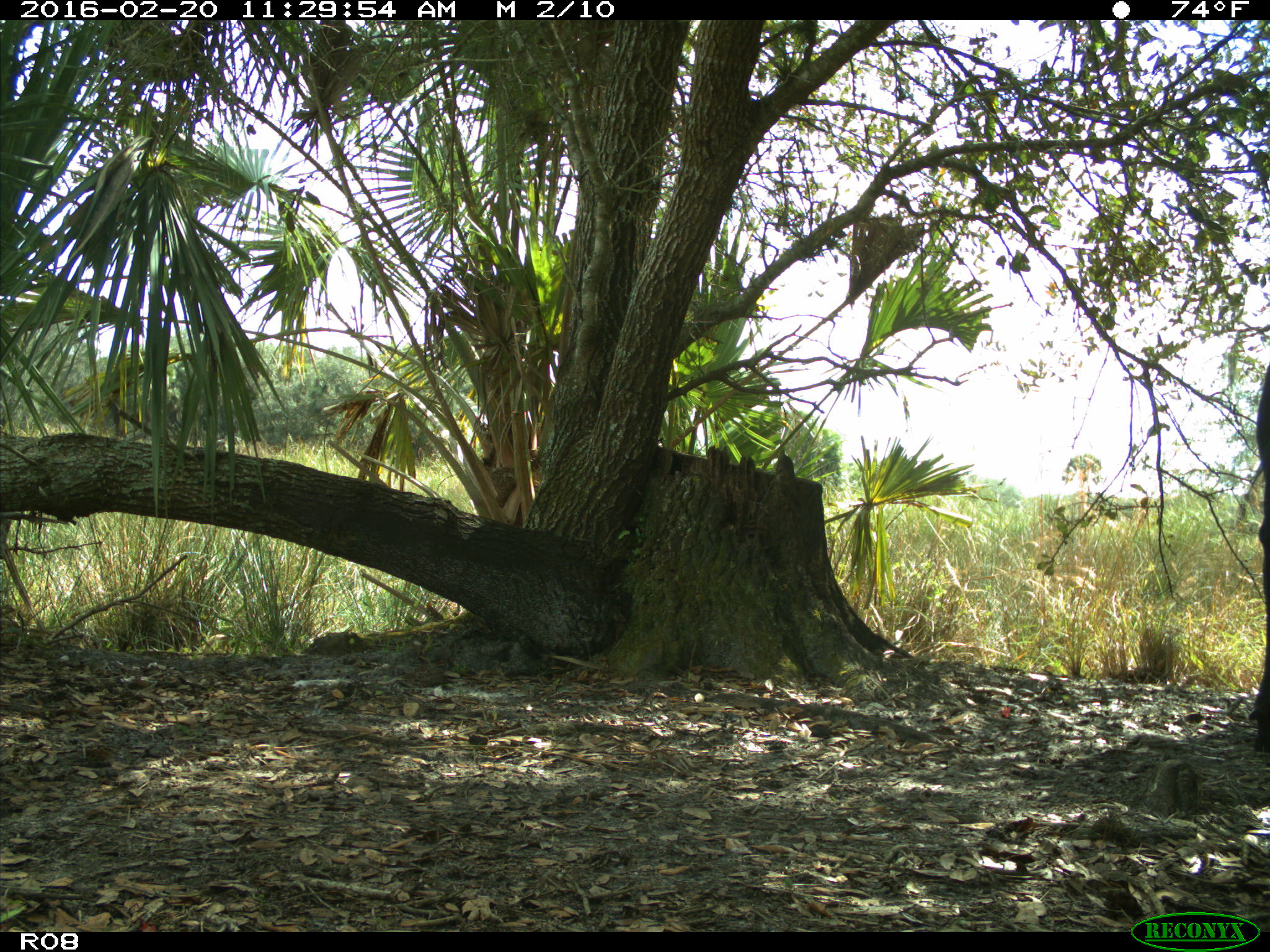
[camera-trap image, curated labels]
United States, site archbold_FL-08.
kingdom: Animalia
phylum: Chordata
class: Mammalia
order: Artiodactyla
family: Bovidae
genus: Bos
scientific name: Bos taurus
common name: domestic cow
Bos taurus (domestic cow).